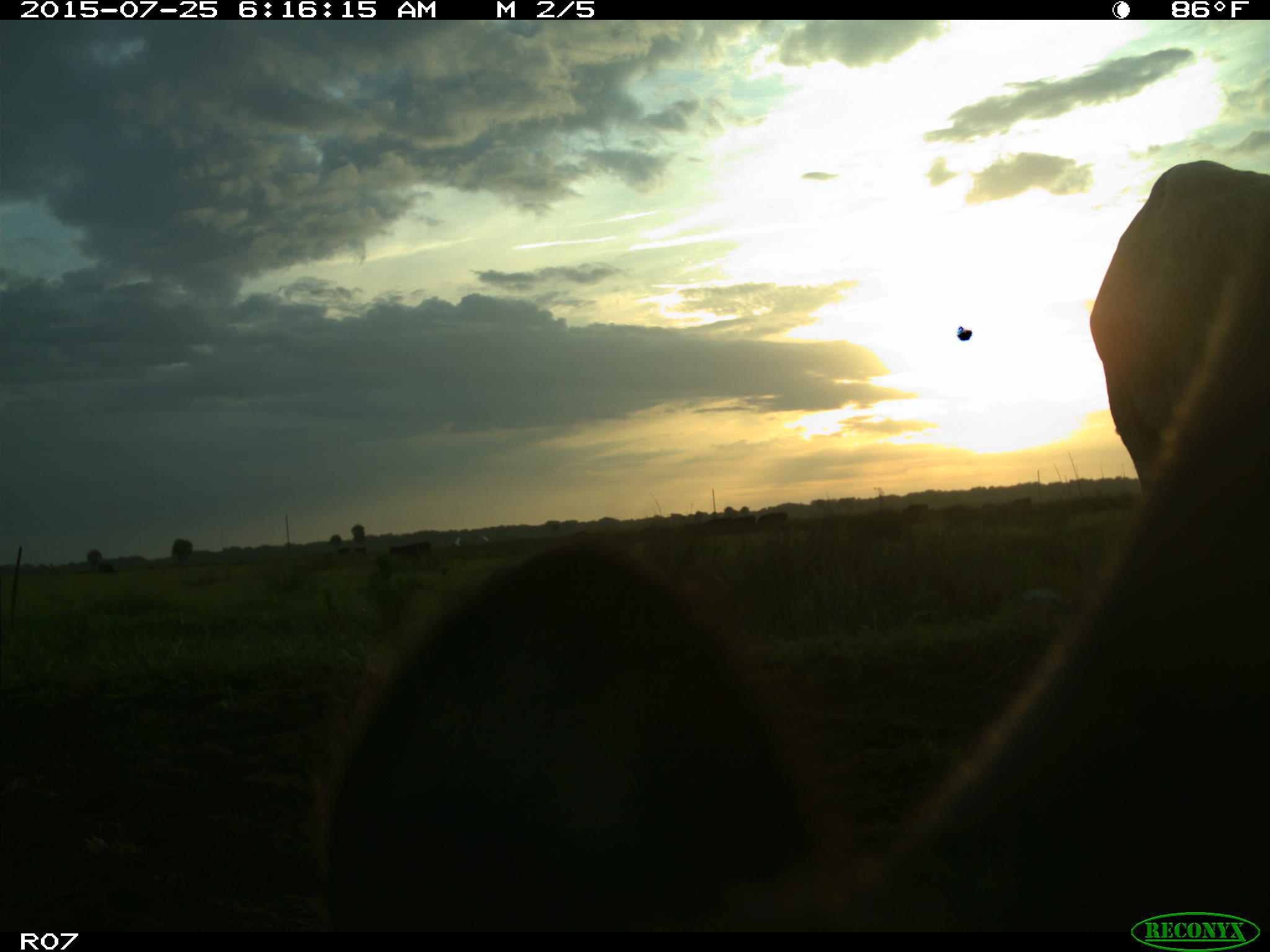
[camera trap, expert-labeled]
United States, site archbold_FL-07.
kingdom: Animalia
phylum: Chordata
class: Mammalia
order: Artiodactyla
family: Bovidae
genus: Bos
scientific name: Bos taurus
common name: domestic cow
Bos taurus (domestic cow).